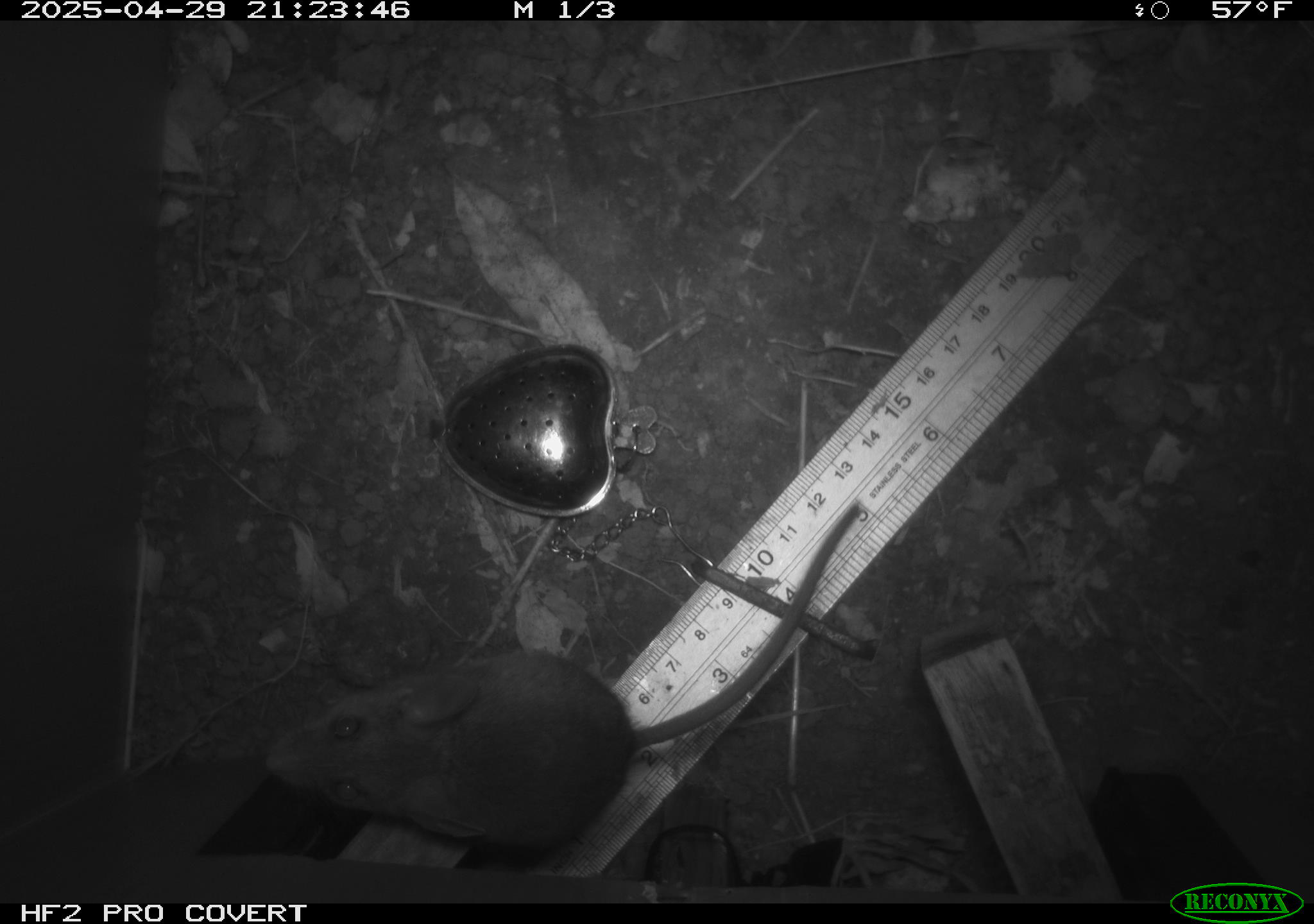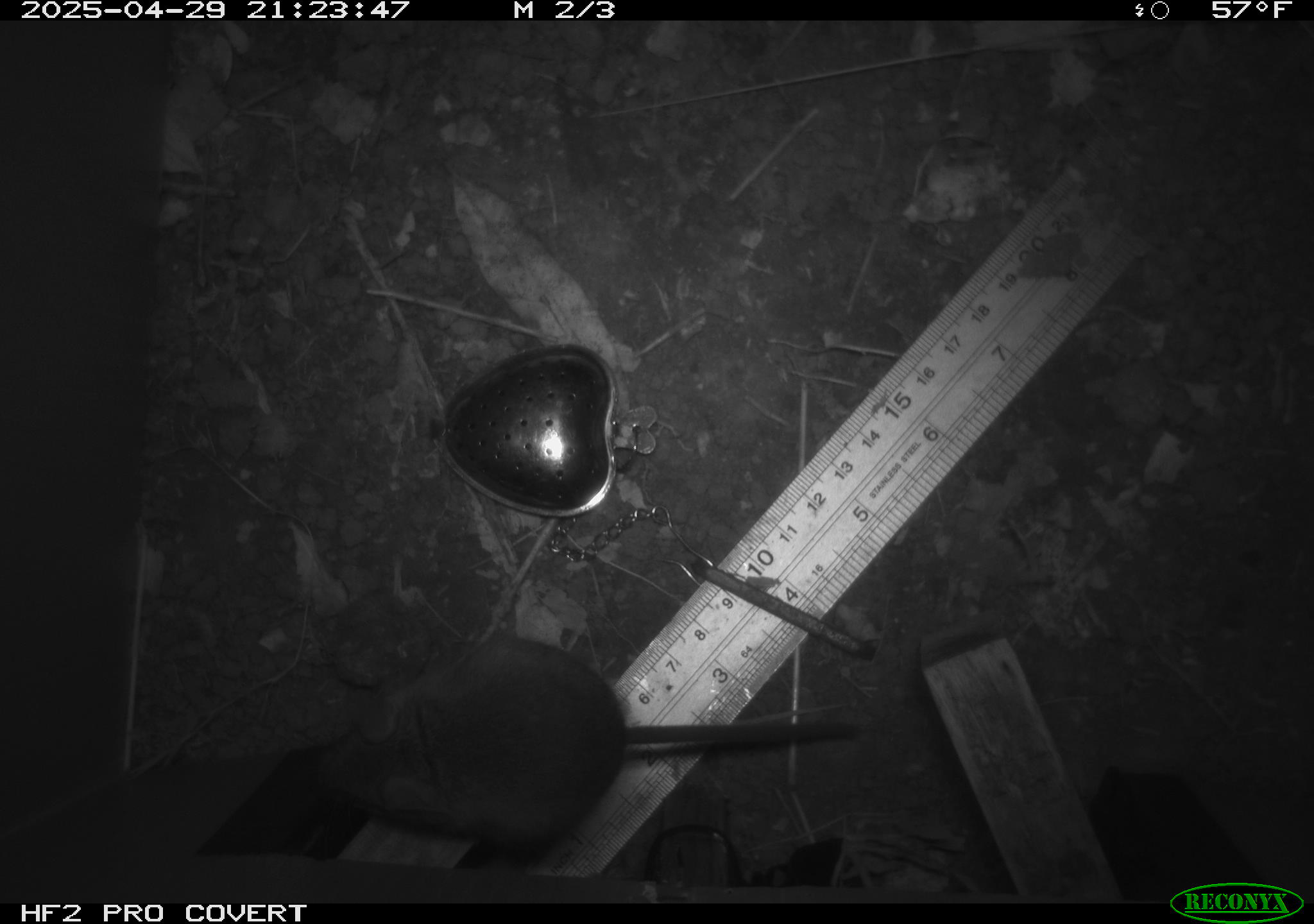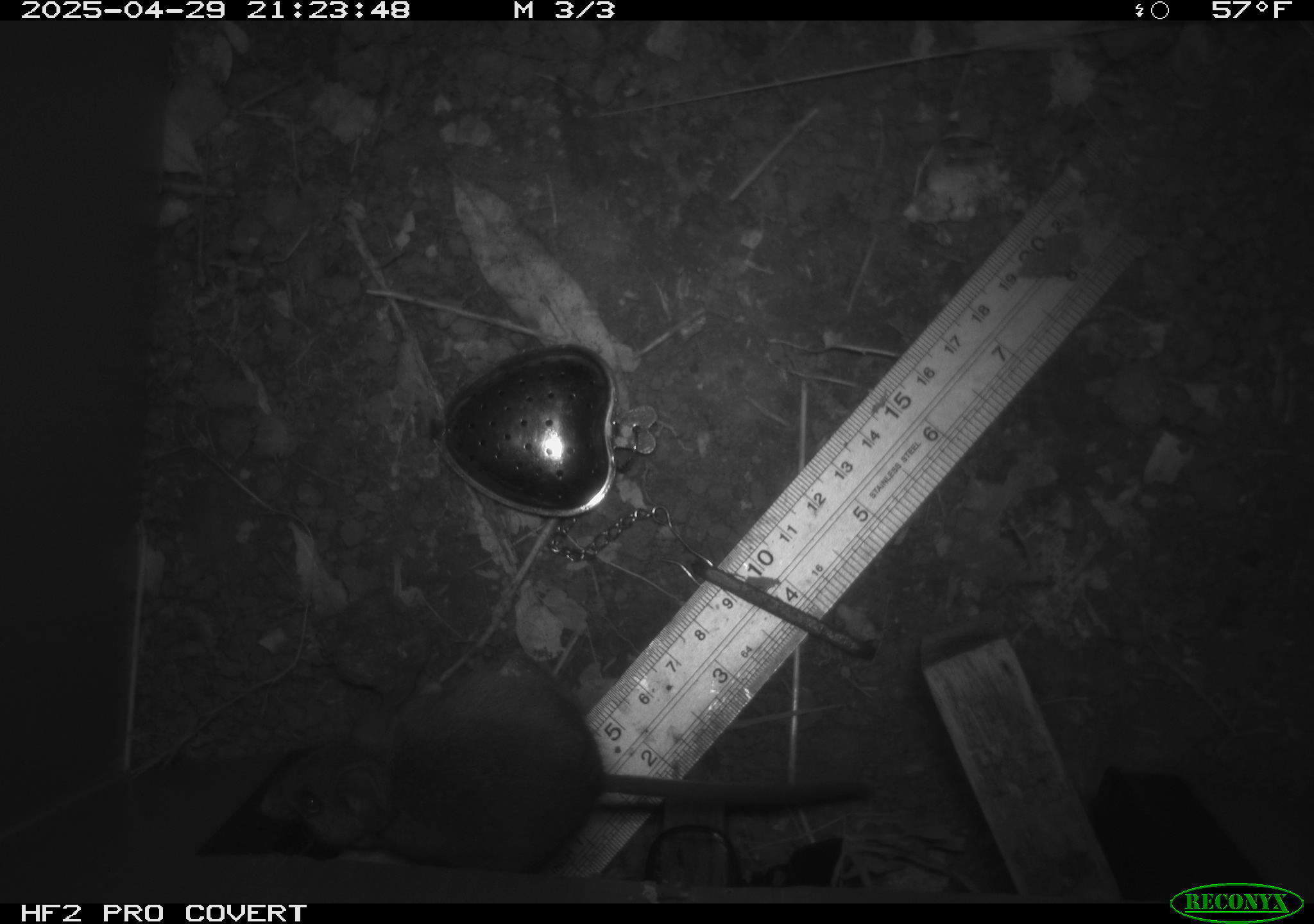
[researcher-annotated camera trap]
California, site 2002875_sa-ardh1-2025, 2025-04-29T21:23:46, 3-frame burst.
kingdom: Animalia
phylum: Chordata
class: Mammalia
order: Rodentia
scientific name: Rodentia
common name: mouse species